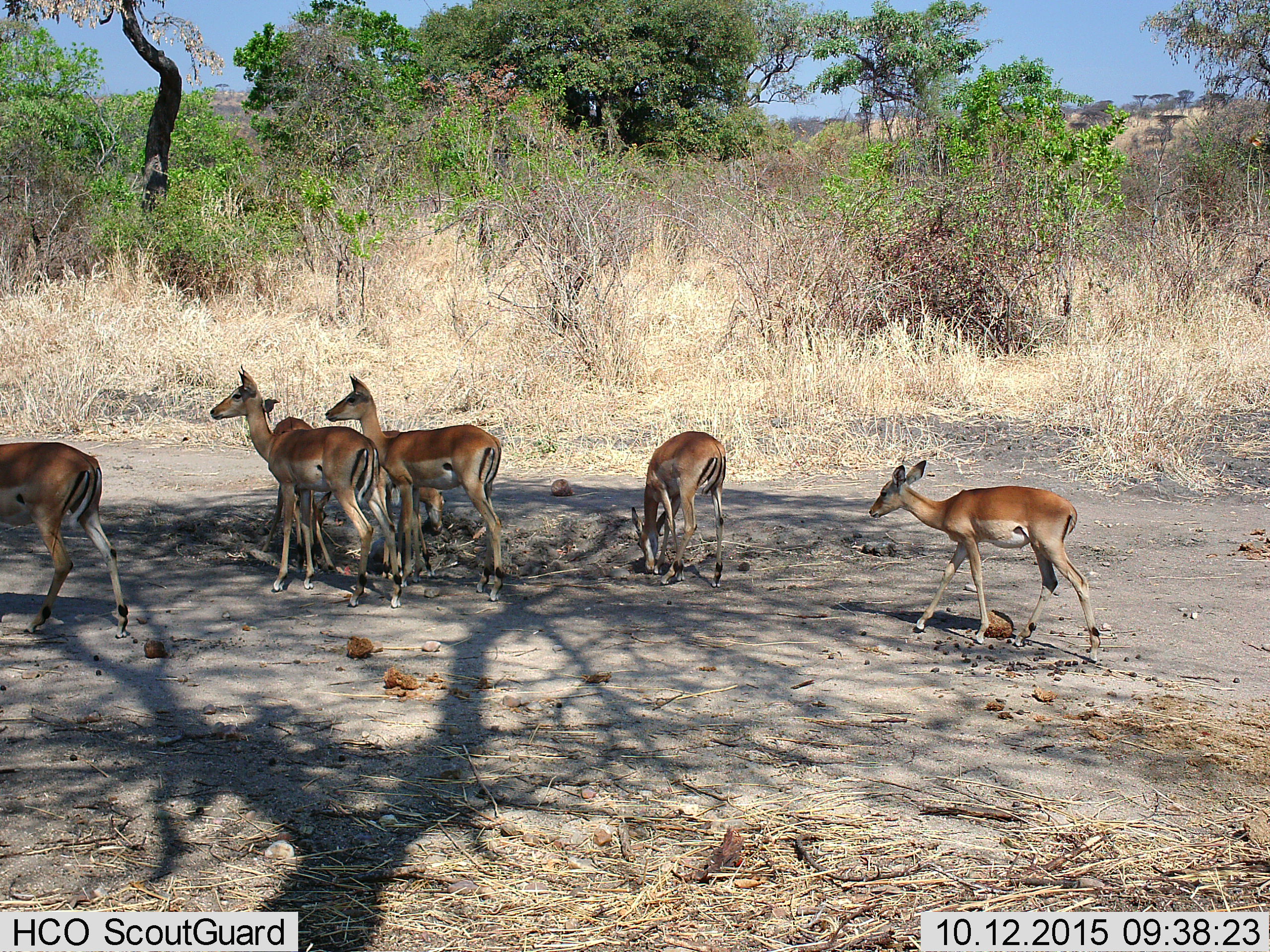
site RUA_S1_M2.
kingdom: Animalia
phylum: Chordata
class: Mammalia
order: Artiodactyla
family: Bovidae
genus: Aepyceros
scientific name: Aepyceros melampus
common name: impala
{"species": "impala (Aepyceros melampus)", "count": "7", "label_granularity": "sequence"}